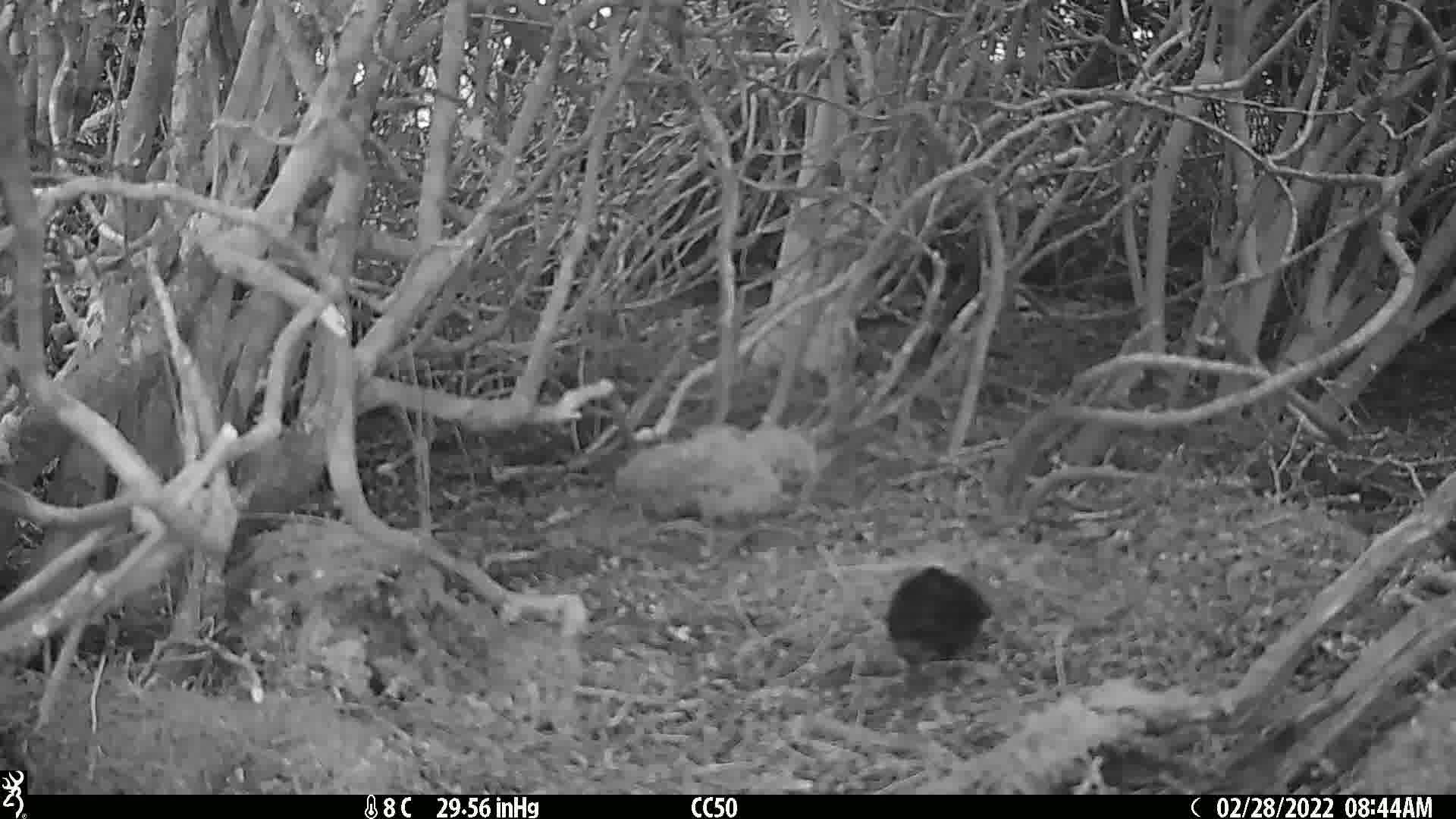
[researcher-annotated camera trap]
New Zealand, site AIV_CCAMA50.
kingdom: Animalia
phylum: Chordata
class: Aves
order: Passeriformes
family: Turdidae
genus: Turdus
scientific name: Turdus merula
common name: eurasian blackbird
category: blackbird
Blackbird (eurasian blackbird) (Turdus merula).